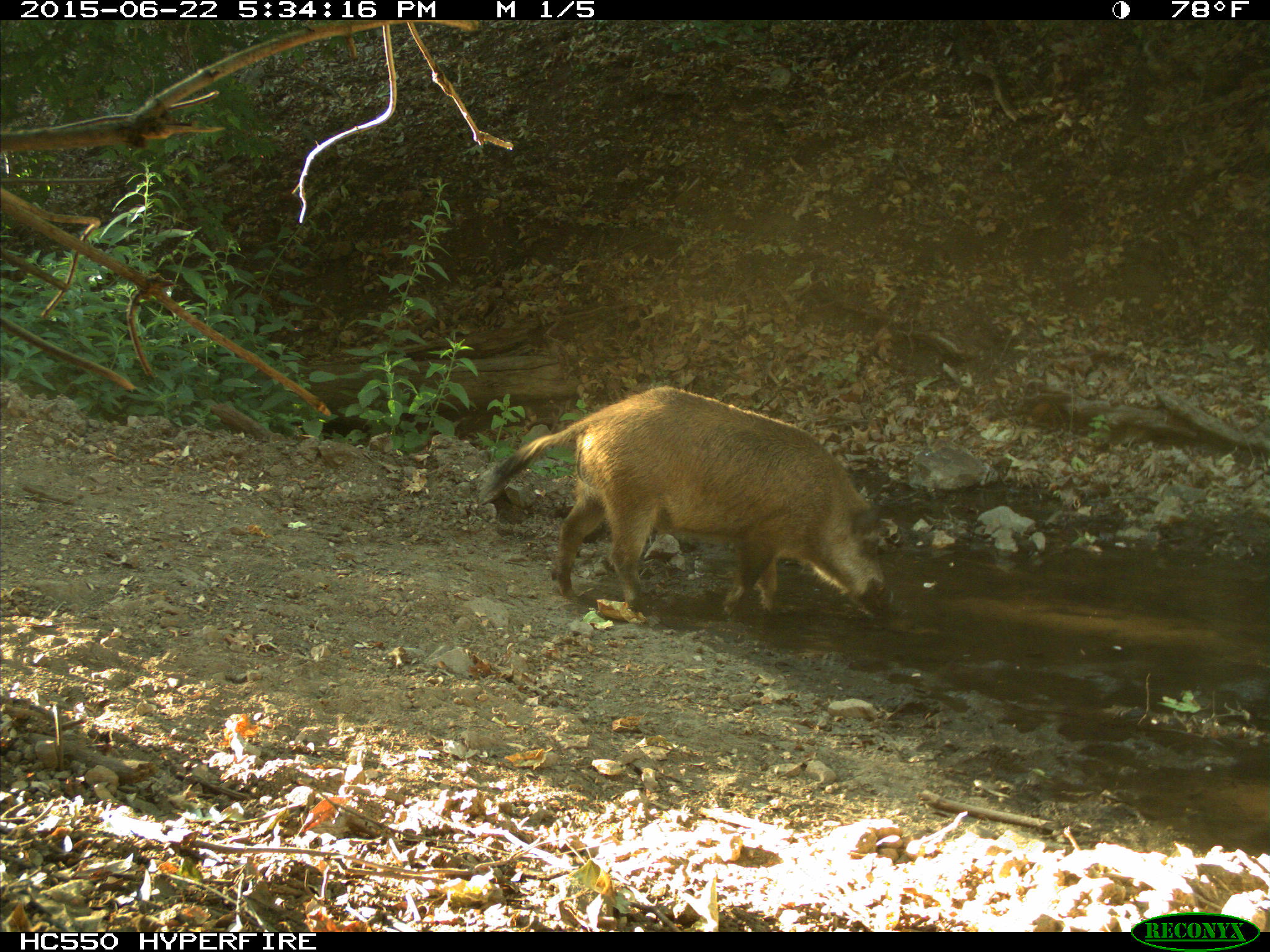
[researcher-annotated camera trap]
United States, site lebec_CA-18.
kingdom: Animalia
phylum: Chordata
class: Mammalia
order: Artiodactyla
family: Suidae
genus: Sus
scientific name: Sus scrofa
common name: wild boar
Sus scrofa (wild boar).